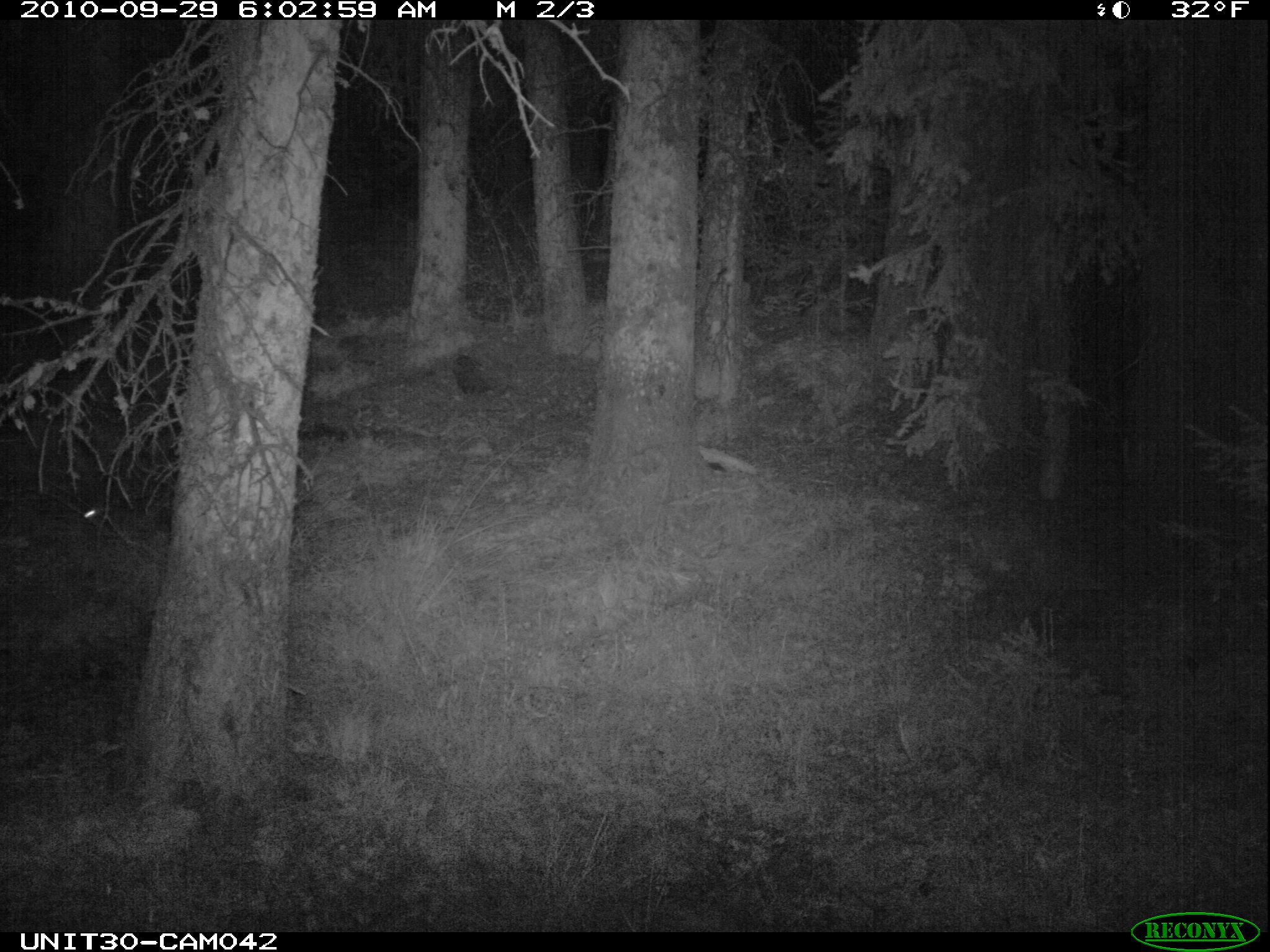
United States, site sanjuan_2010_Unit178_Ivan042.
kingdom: Animalia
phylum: Chordata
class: Mammalia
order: Lagomorpha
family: Leporidae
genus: Lepus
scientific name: Lepus americanus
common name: snowshoe hare